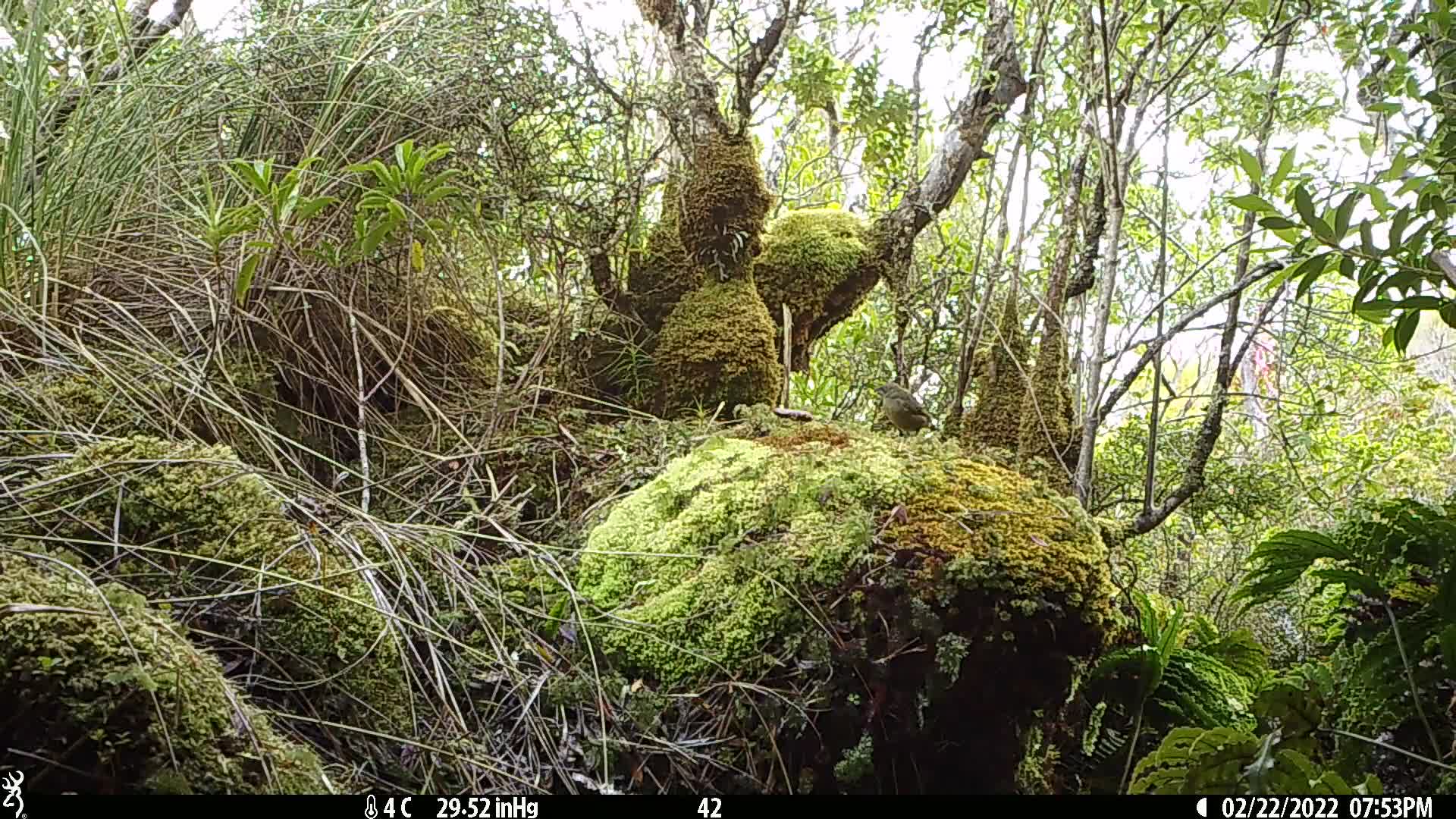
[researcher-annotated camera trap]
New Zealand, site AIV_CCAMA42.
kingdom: Animalia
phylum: Chordata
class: Aves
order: Passeriformes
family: Meliphagidae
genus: Anthornis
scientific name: Anthornis melanura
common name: new zealand bellbird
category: bellbird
Bellbird (new zealand bellbird) (Anthornis melanura).